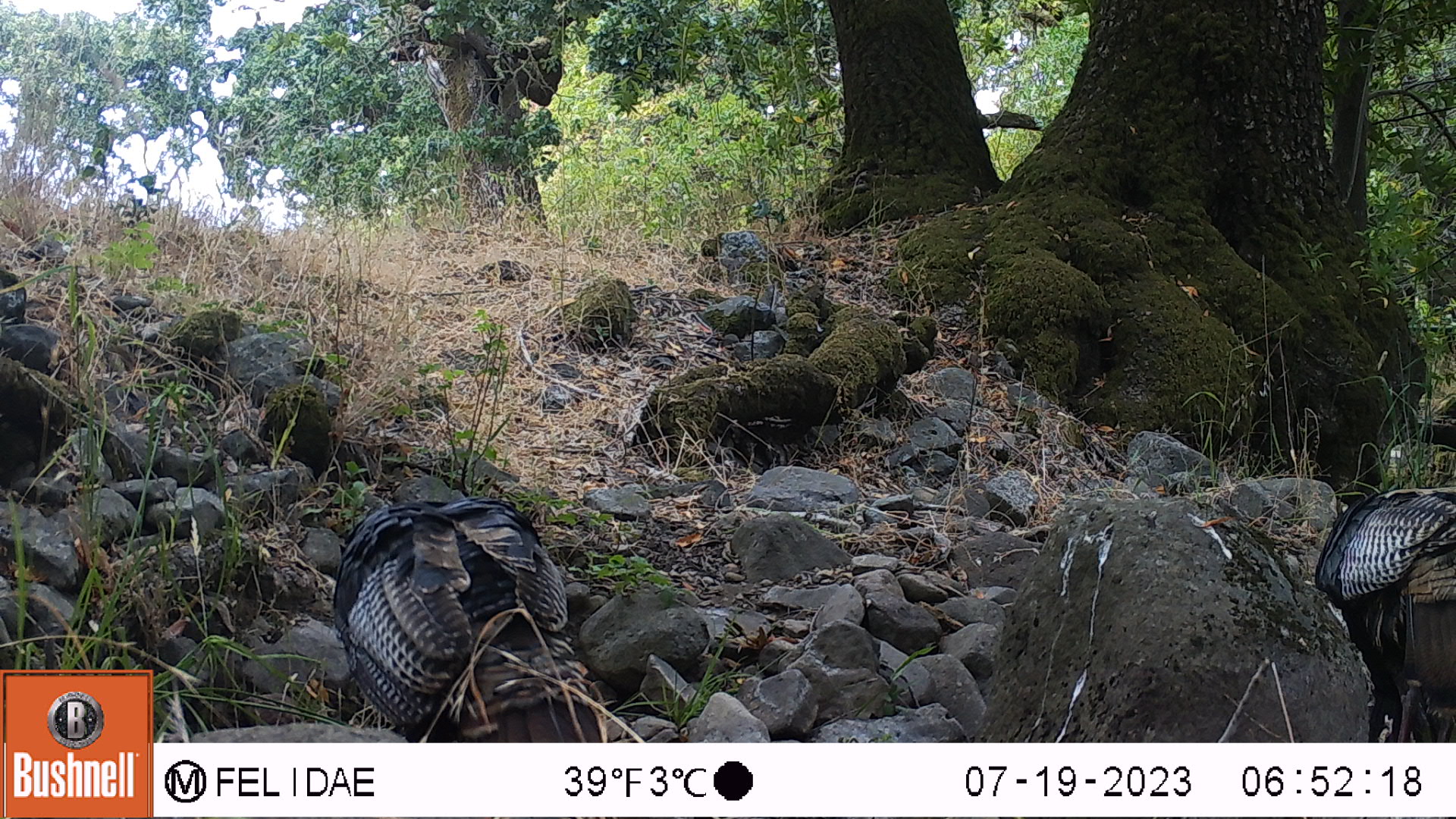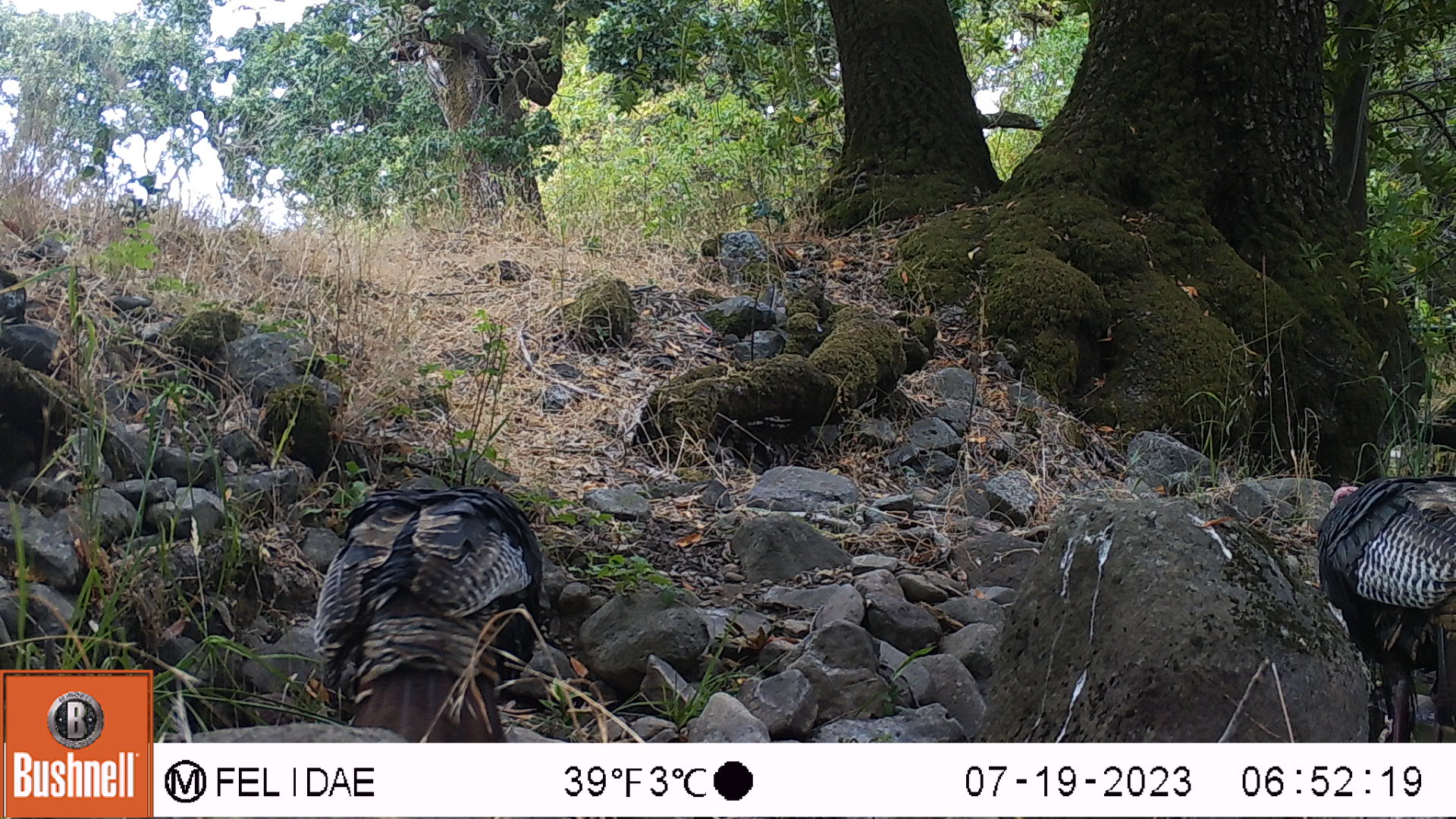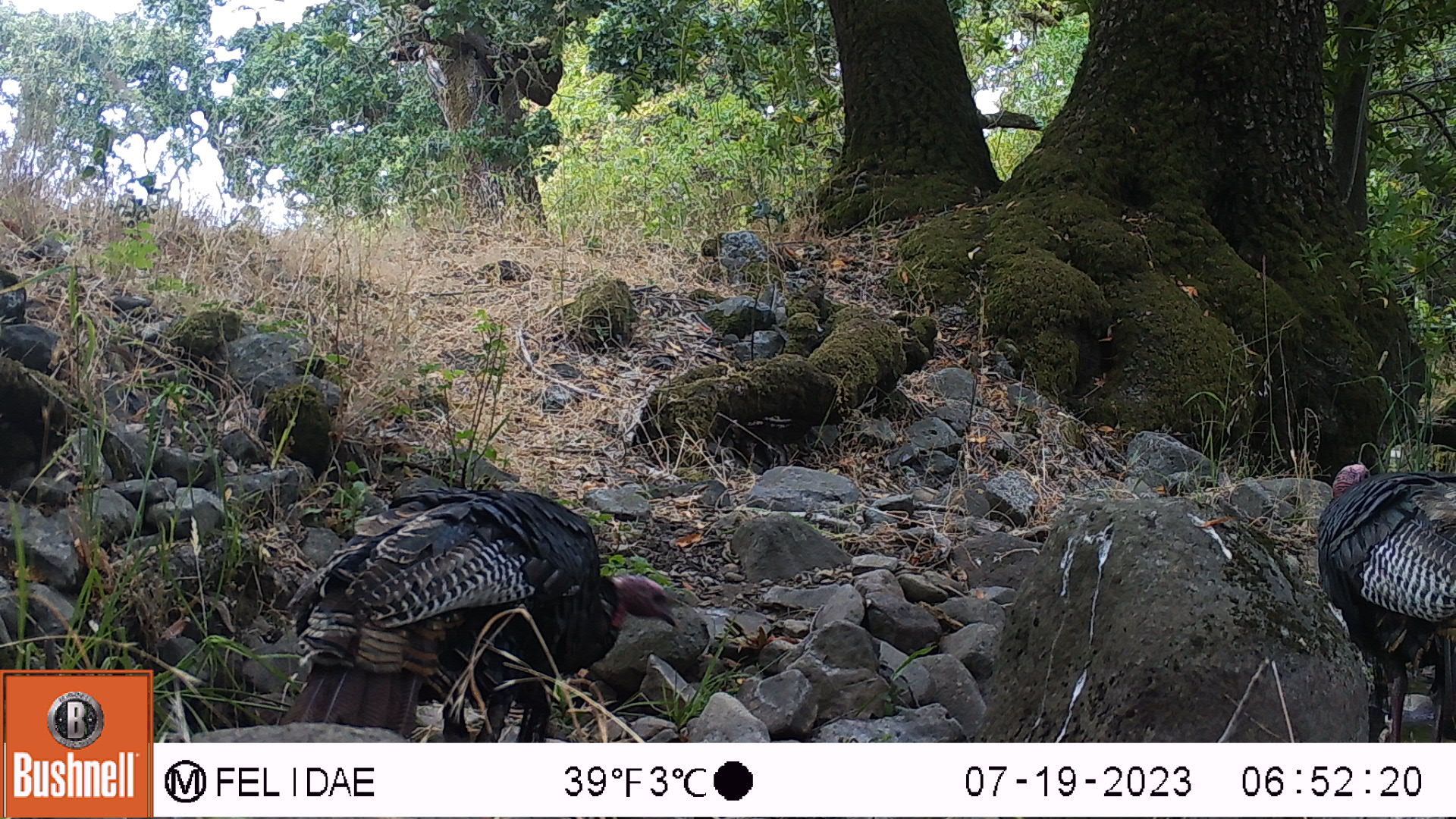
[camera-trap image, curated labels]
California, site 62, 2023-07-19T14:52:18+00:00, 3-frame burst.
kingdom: Animalia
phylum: Chordata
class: Aves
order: Galliformes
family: Phasianidae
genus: Meleagris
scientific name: Meleagris gallopavo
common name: turkey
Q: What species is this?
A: Turkey (Meleagris gallopavo).